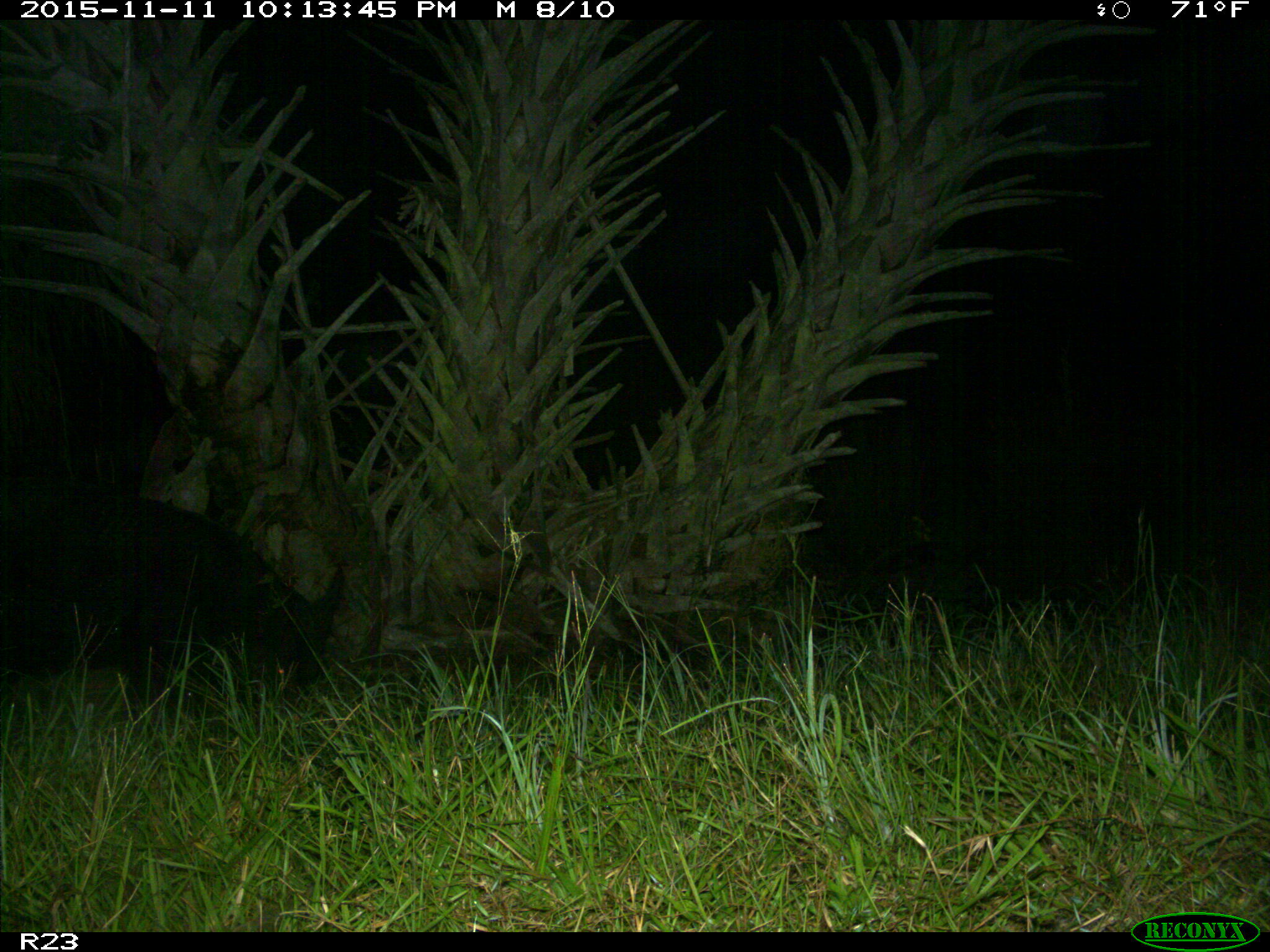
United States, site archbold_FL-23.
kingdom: Animalia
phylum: Chordata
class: Mammalia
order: Artiodactyla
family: Suidae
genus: Sus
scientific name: Sus scrofa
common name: wild boar